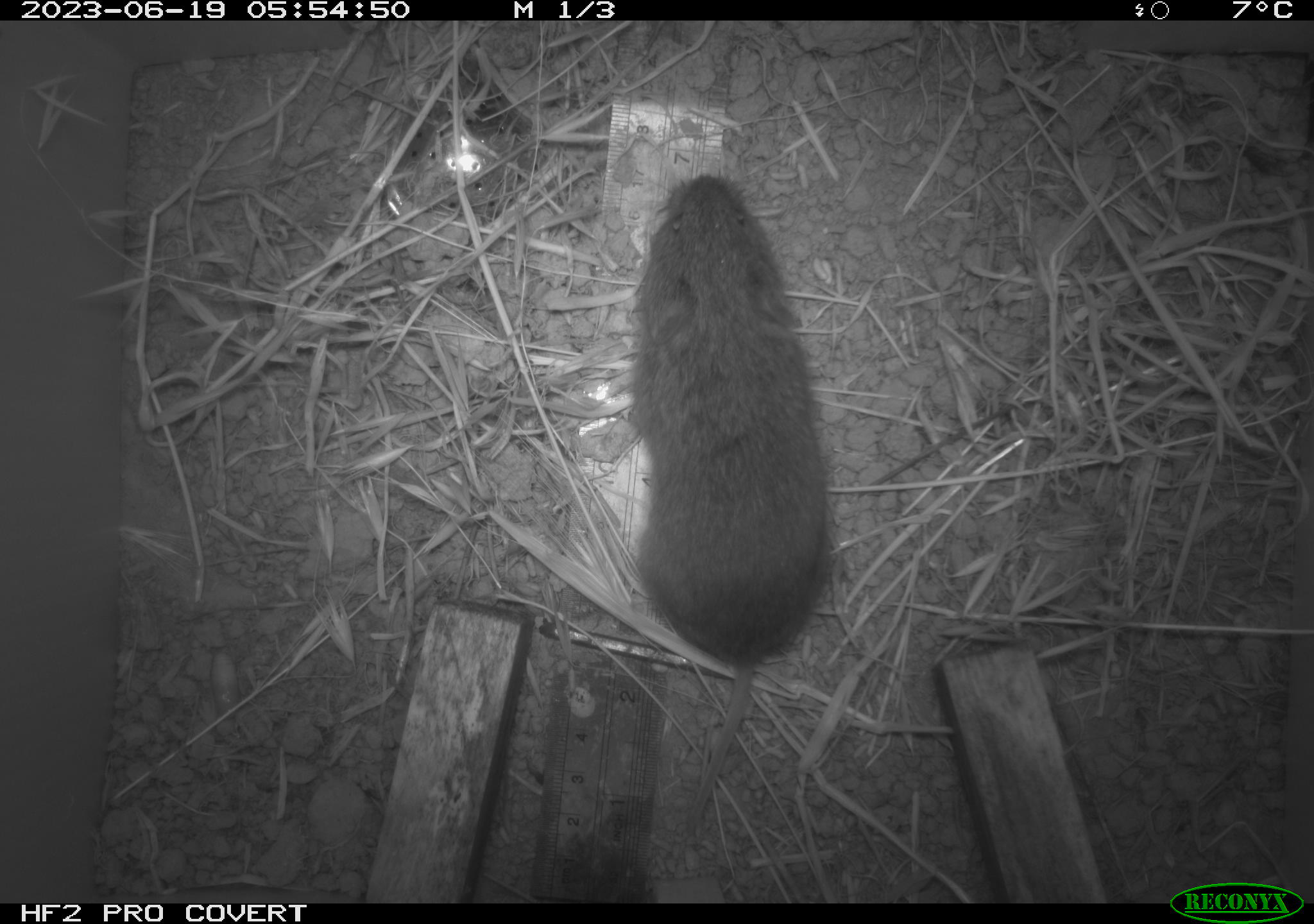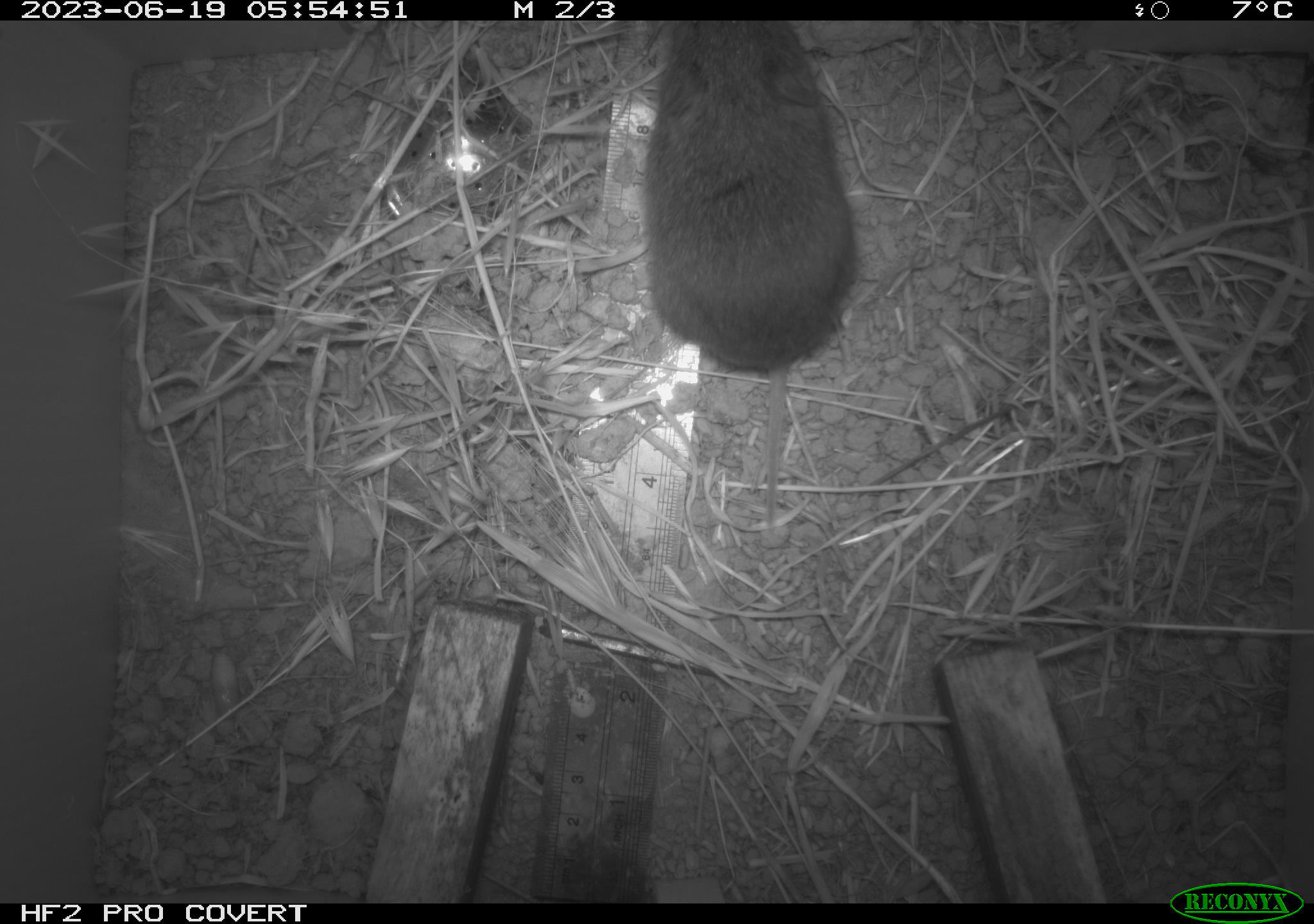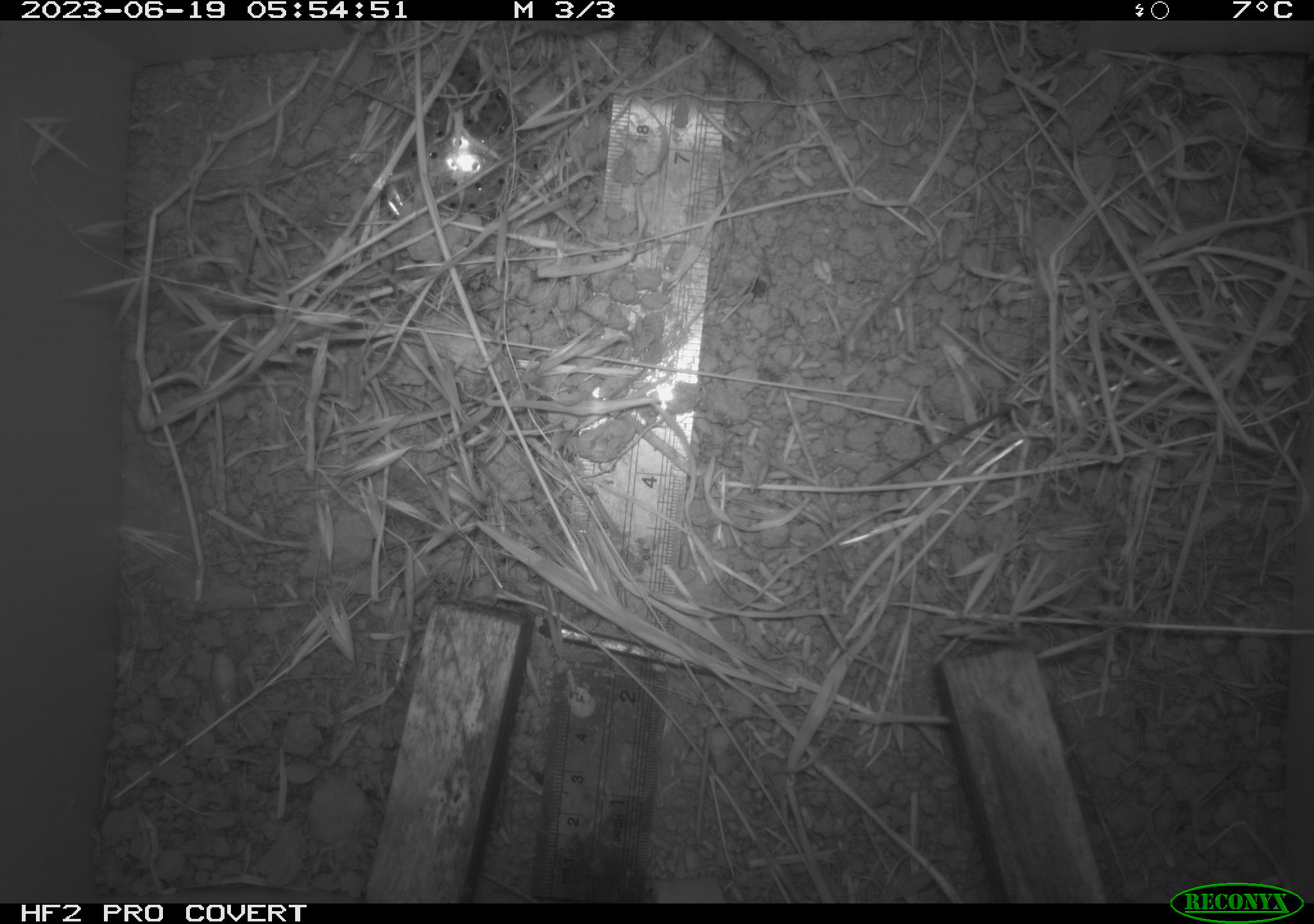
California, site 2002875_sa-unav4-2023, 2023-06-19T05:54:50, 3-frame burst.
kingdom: Animalia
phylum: Chordata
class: Mammalia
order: Rodentia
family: Cricetidae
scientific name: Arvicolinae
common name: voles, lemmings, and muskrats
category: arvicolinae subfamily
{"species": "arvicolinae subfamily (voles, lemmings, and muskrats) (Arvicolinae)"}